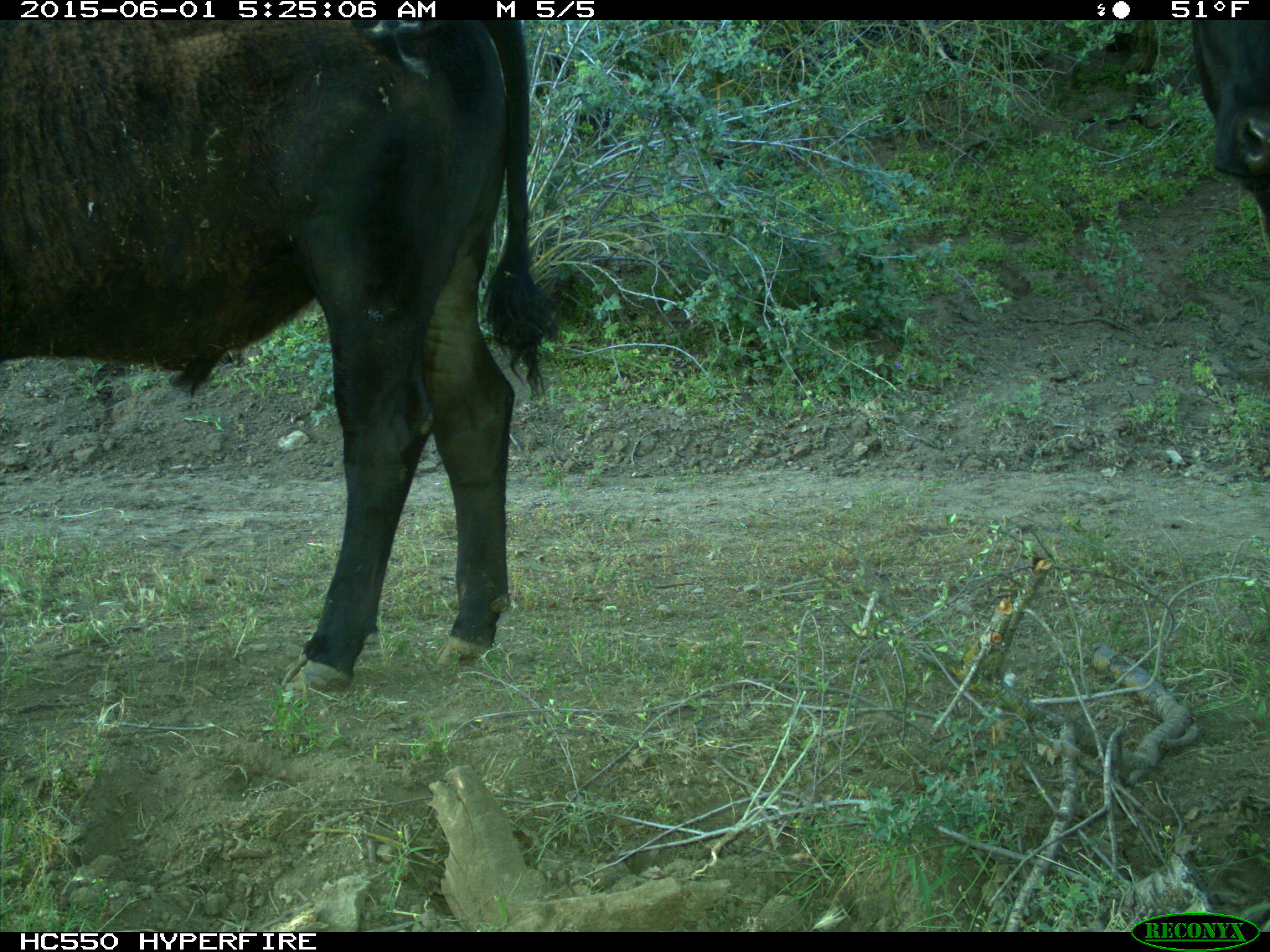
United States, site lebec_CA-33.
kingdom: Animalia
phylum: Chordata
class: Mammalia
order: Artiodactyla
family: Bovidae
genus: Bos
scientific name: Bos taurus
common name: domestic cow